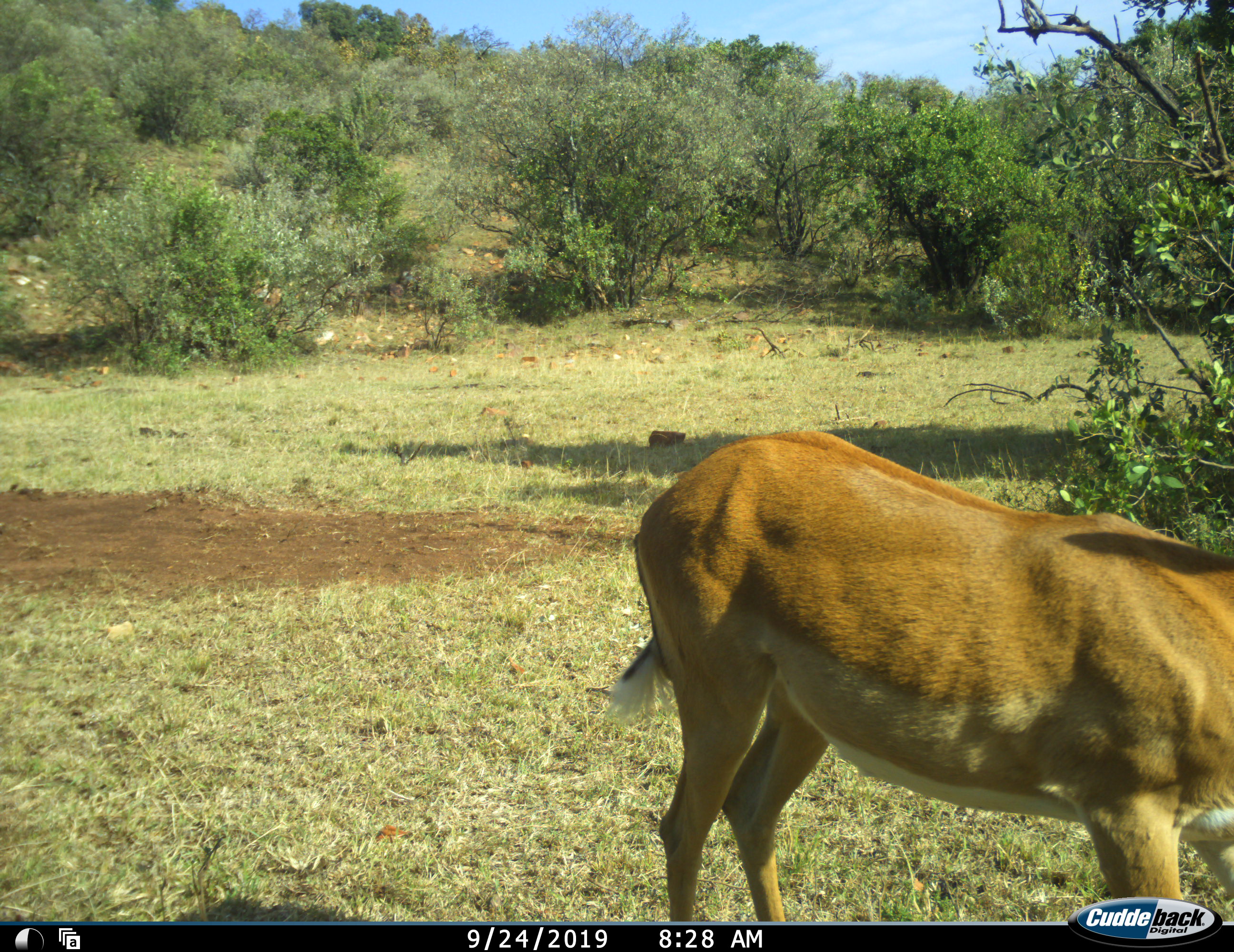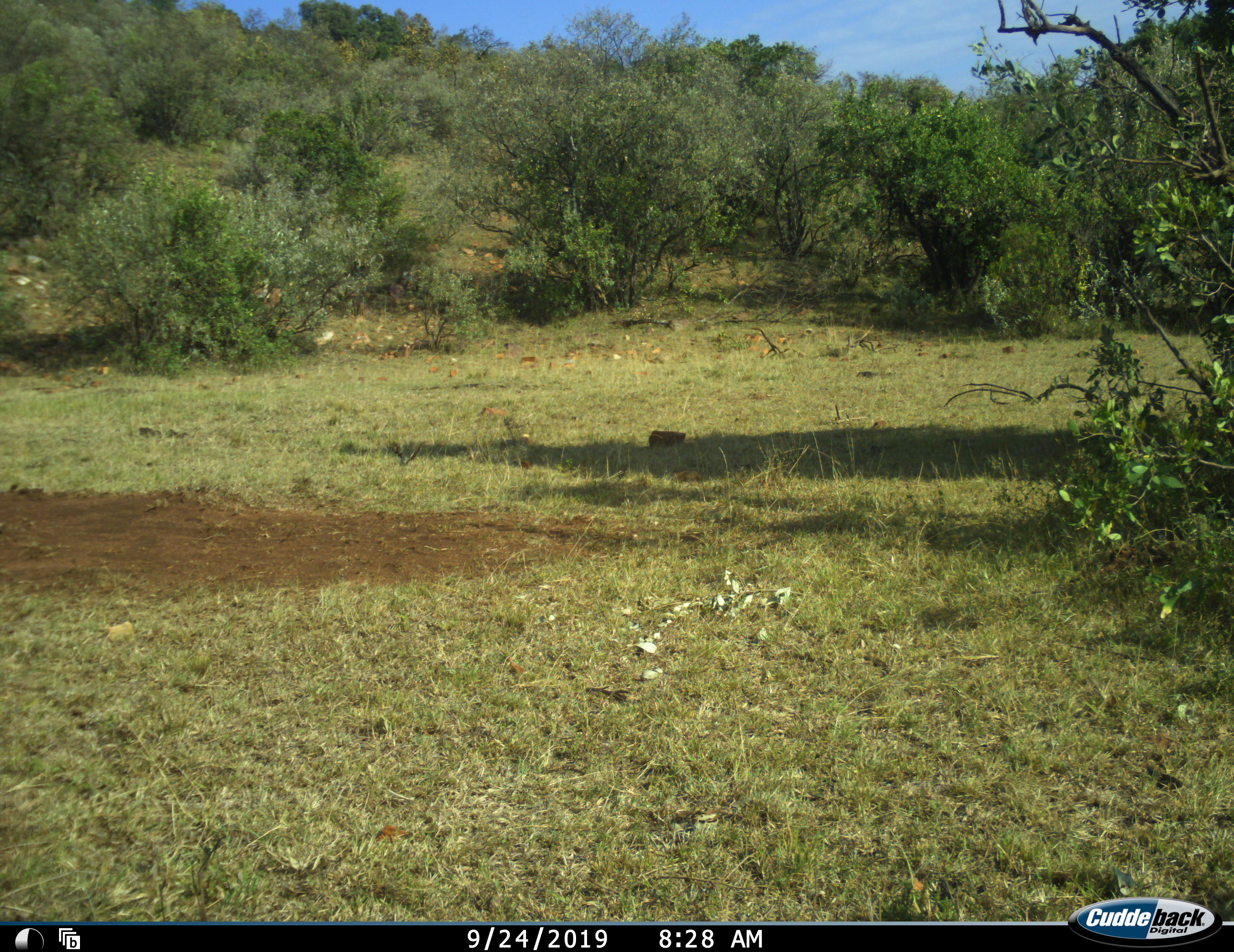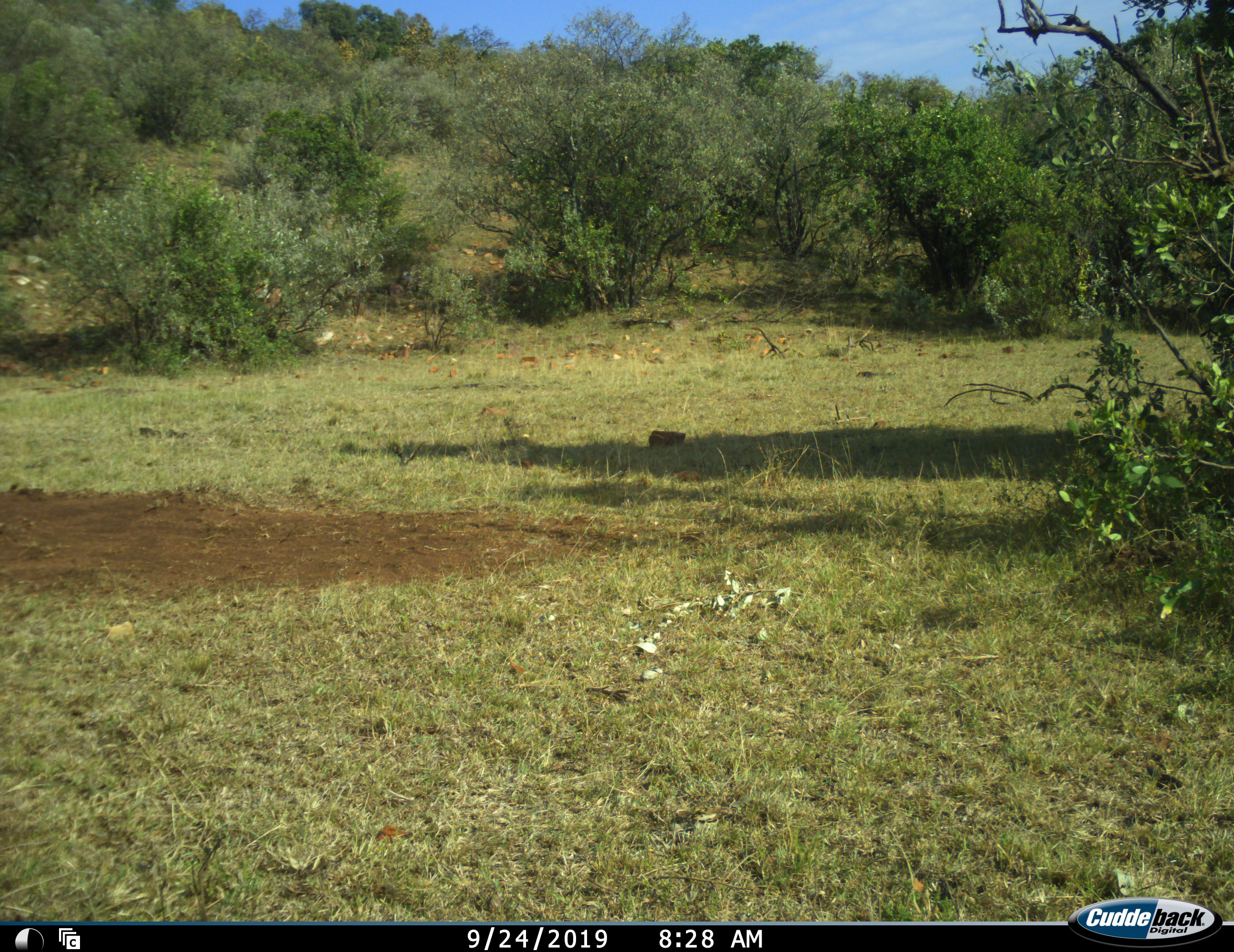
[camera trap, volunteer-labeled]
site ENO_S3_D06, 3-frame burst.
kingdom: Animalia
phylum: Chordata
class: Mammalia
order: Artiodactyla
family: Bovidae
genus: Aepyceros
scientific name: Aepyceros melampus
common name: impala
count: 1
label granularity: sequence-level